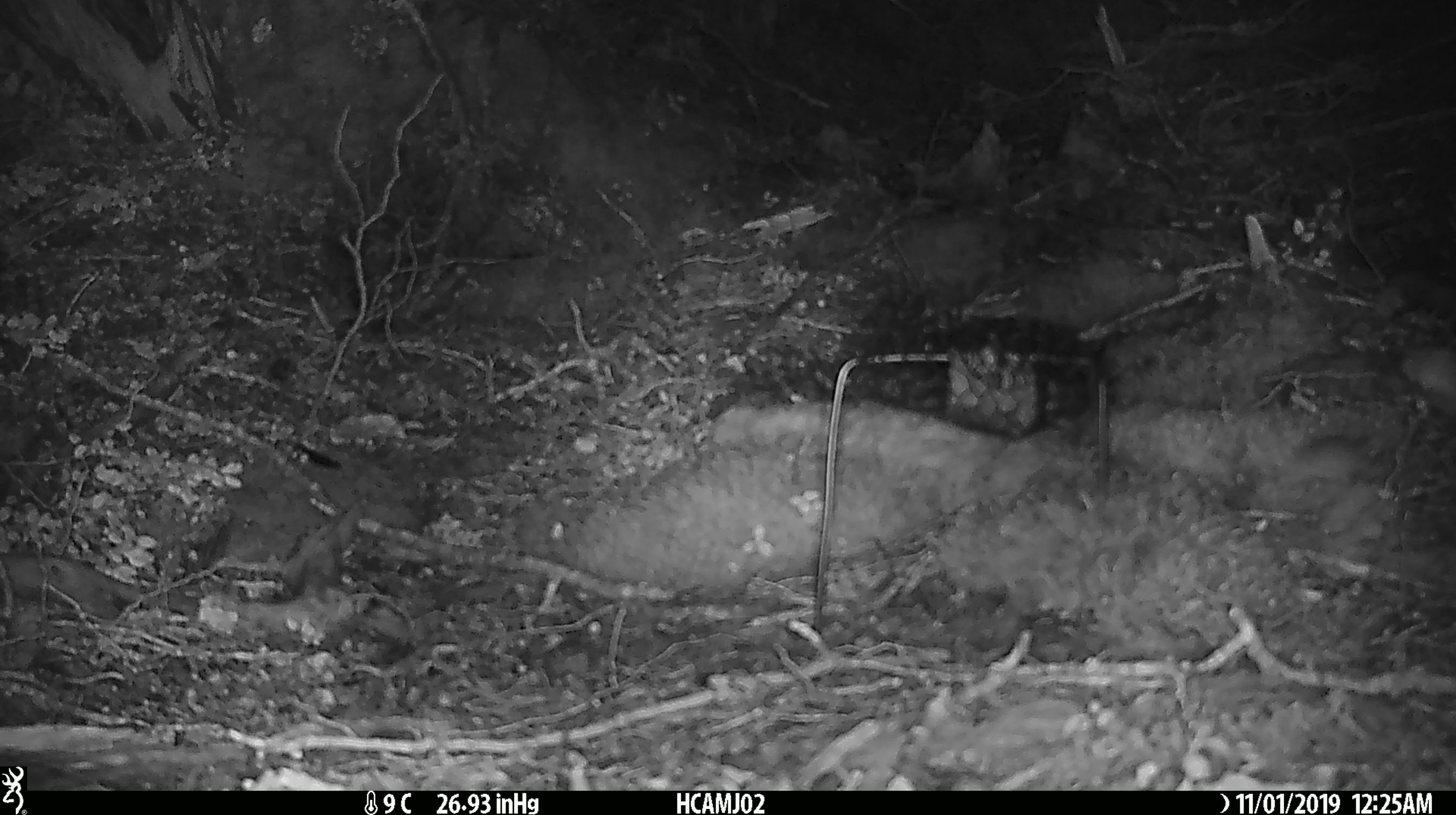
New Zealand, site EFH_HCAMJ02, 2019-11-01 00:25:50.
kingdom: Animalia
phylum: Chordata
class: Mammalia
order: Rodentia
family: Muridae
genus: Mus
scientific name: Mus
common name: mouse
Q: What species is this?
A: Mouse (Mus).